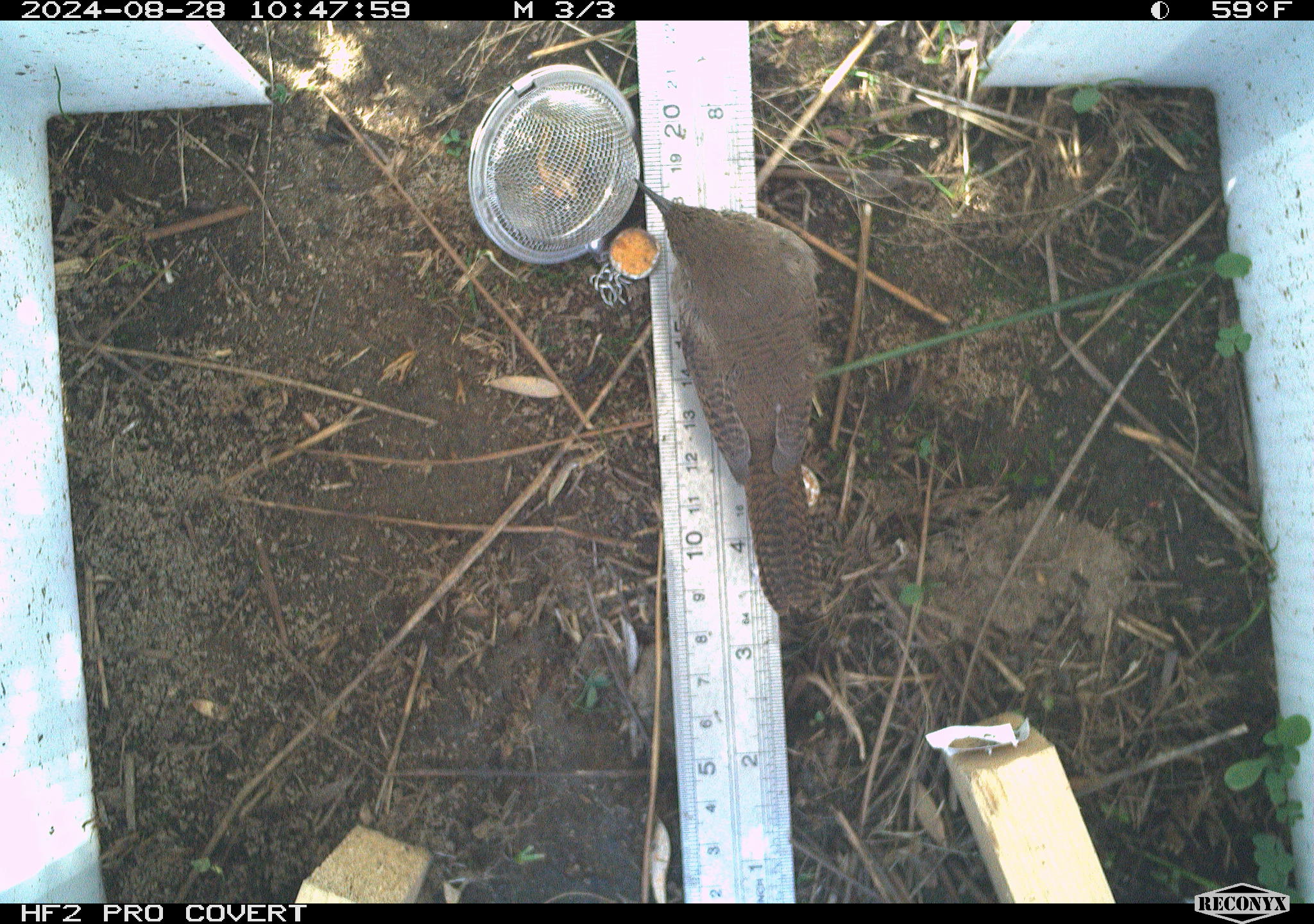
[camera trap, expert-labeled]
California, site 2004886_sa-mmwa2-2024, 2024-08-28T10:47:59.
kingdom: Animalia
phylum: Chordata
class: Aves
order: Passeriformes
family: Troglodytidae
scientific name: Troglodytidae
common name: wren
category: troglodytidae family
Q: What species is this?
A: Troglodytidae family (wren) (Troglodytidae).